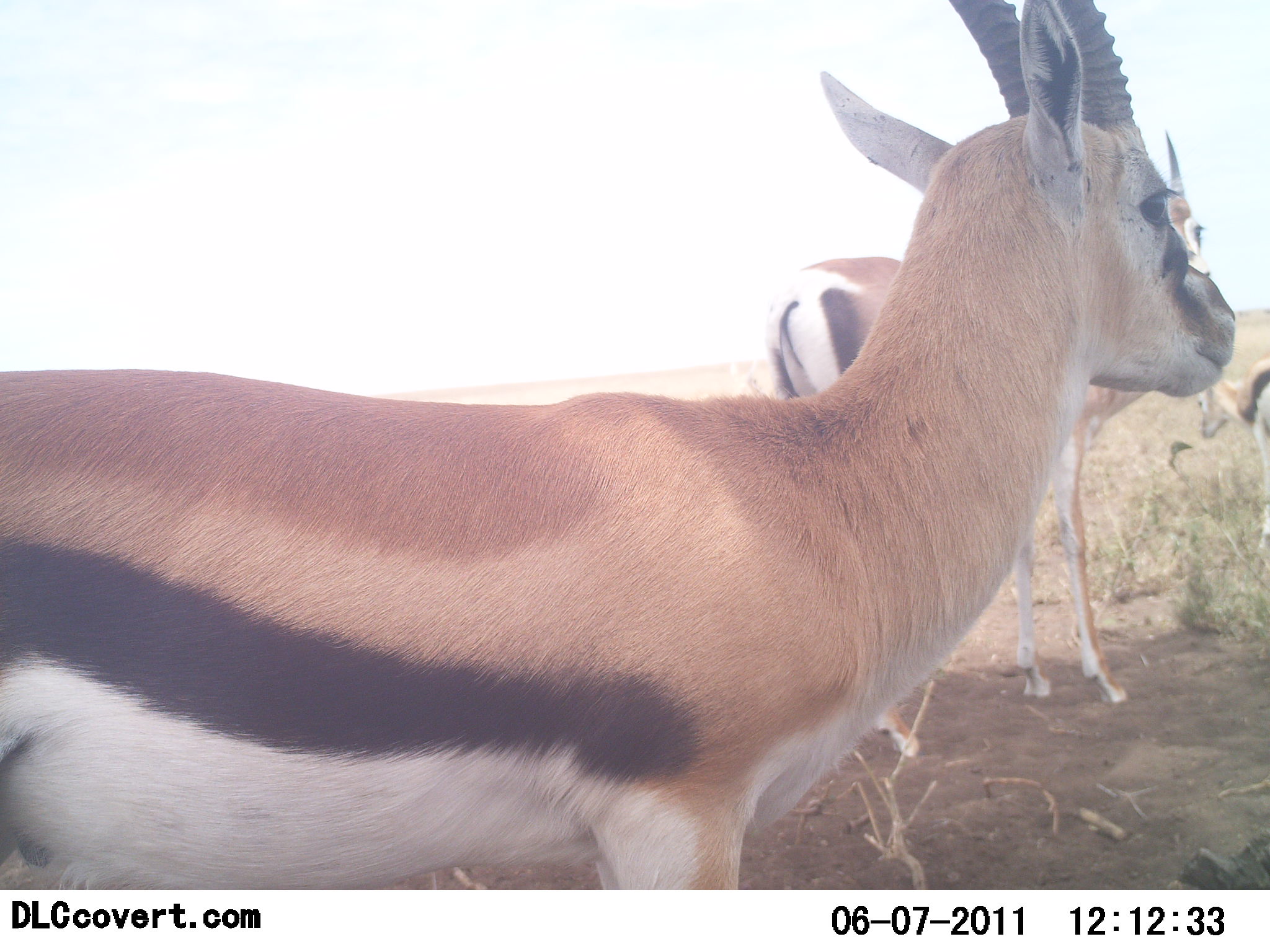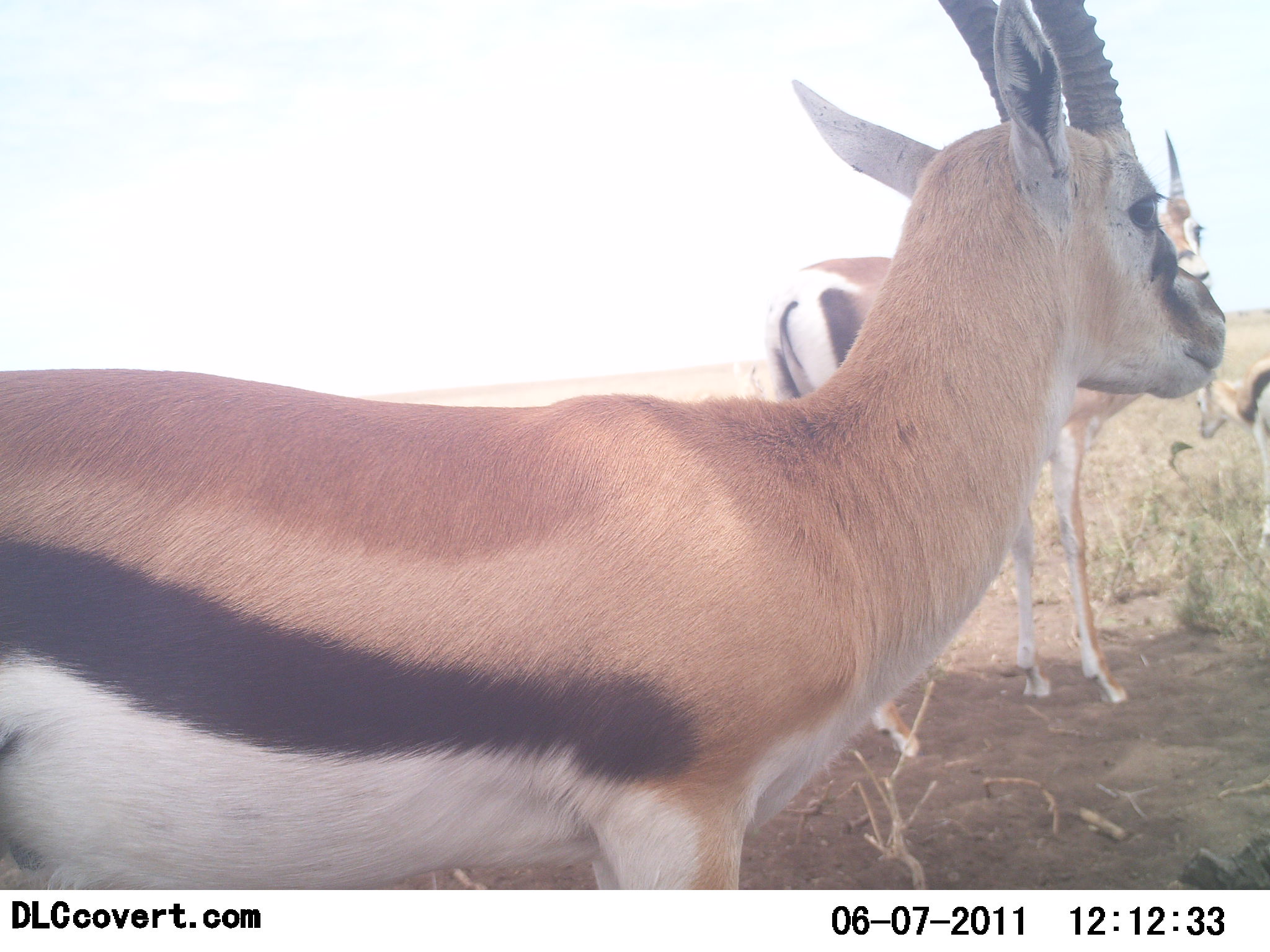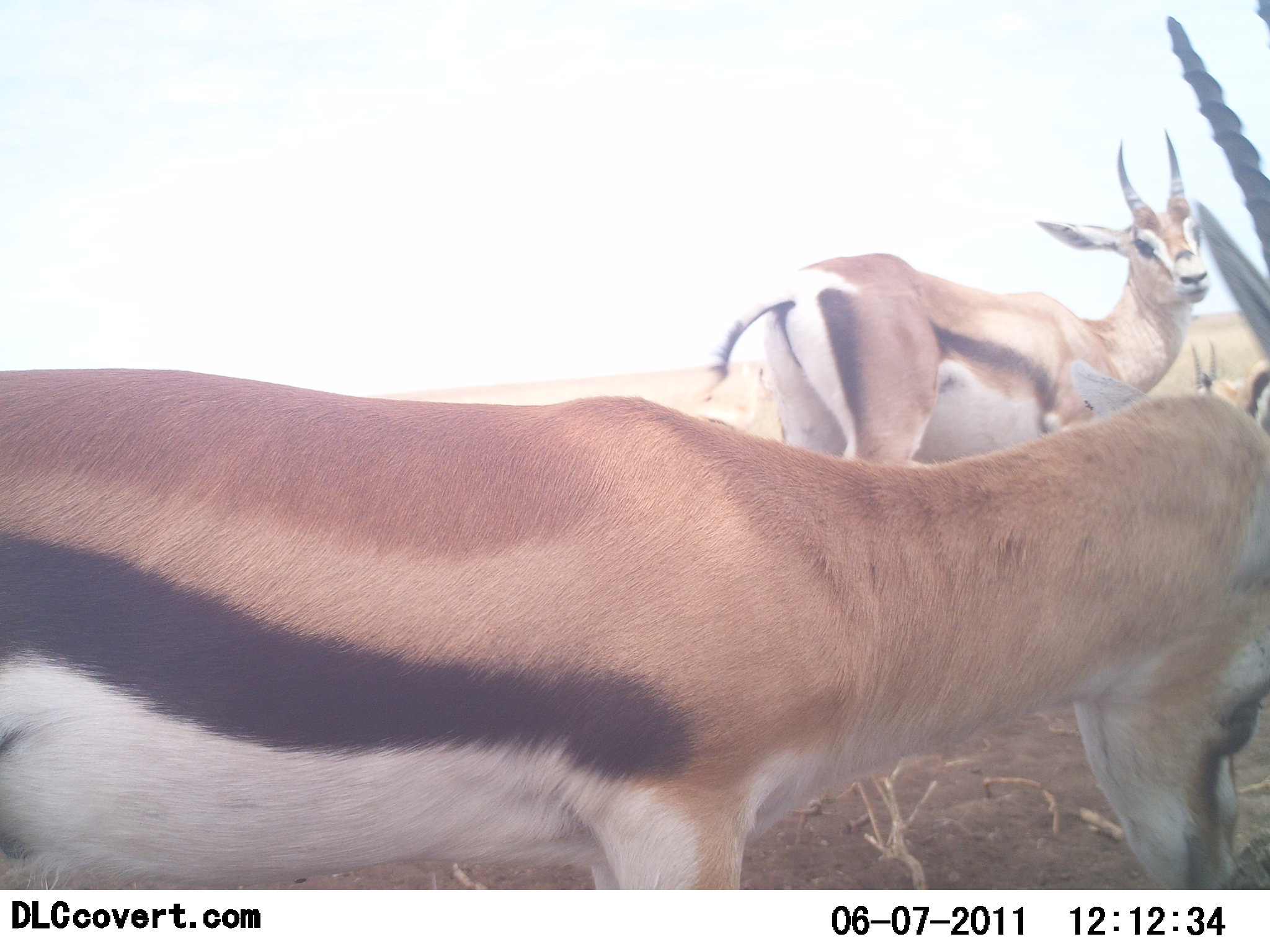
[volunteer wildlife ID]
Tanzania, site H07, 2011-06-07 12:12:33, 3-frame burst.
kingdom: Animalia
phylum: Chordata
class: Mammalia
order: Artiodactyla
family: Bovidae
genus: Eudorcas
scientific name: Eudorcas thomsonii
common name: thomson's gazelle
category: gazellethomsons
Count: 3.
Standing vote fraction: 100%.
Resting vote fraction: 0%.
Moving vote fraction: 0%.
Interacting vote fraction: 0%.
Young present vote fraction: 0%.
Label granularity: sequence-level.